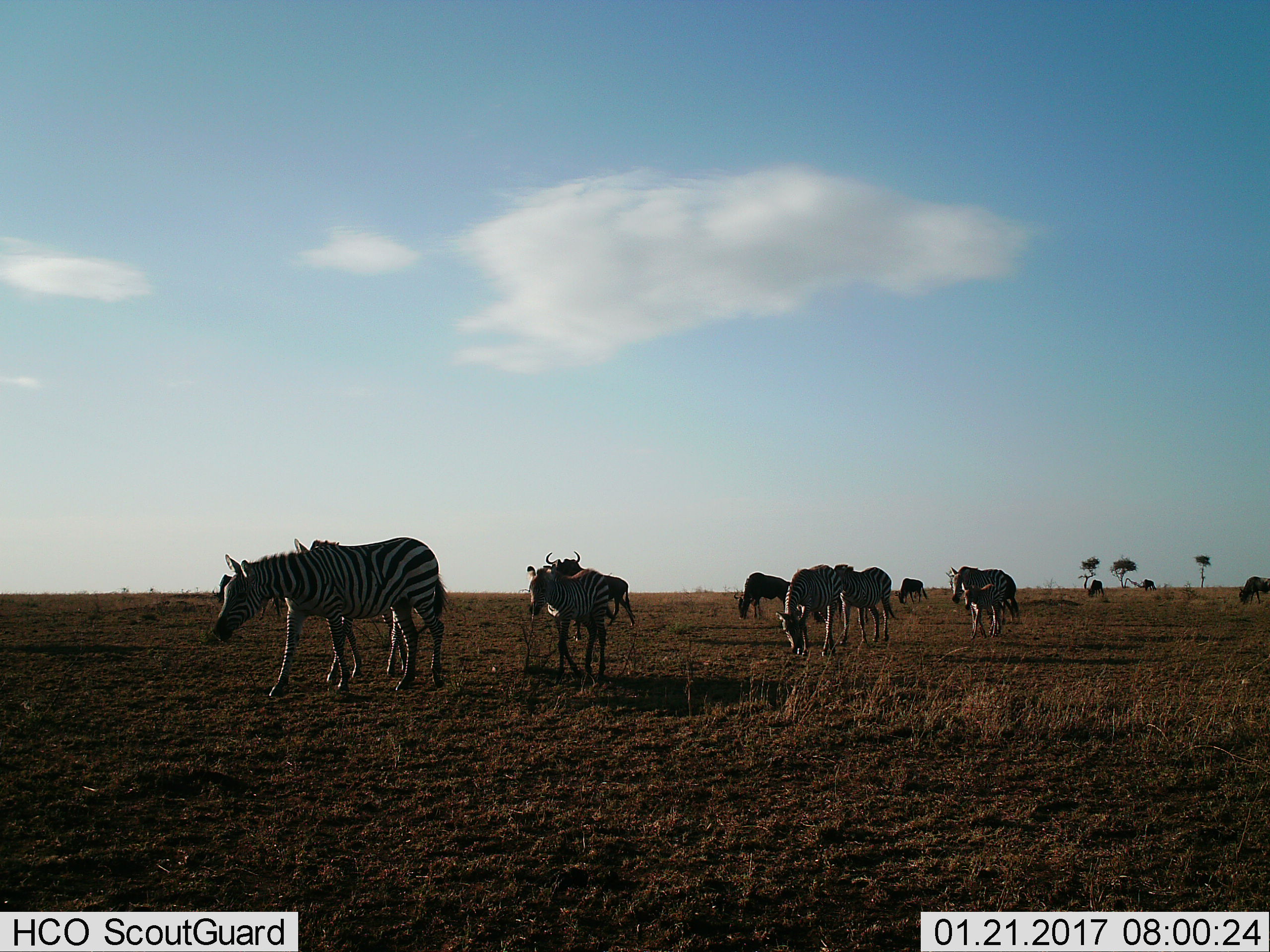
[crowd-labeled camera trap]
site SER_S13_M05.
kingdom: Animalia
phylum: Chordata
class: Mammalia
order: Artiodactyla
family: Bovidae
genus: Connochaetes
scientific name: Connochaetes taurinus taurinus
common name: blue wildebeest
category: wildebeestblue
Wildebeestblue (blue wildebeest) (Connochaetes taurinus taurinus), count 6. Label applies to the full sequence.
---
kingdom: Animalia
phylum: Chordata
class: Mammalia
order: Perissodactyla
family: Equidae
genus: Equus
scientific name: Equus quagga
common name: plains zebra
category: zebraplains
Zebraplains (plains zebra) (Equus quagga), count 7. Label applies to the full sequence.